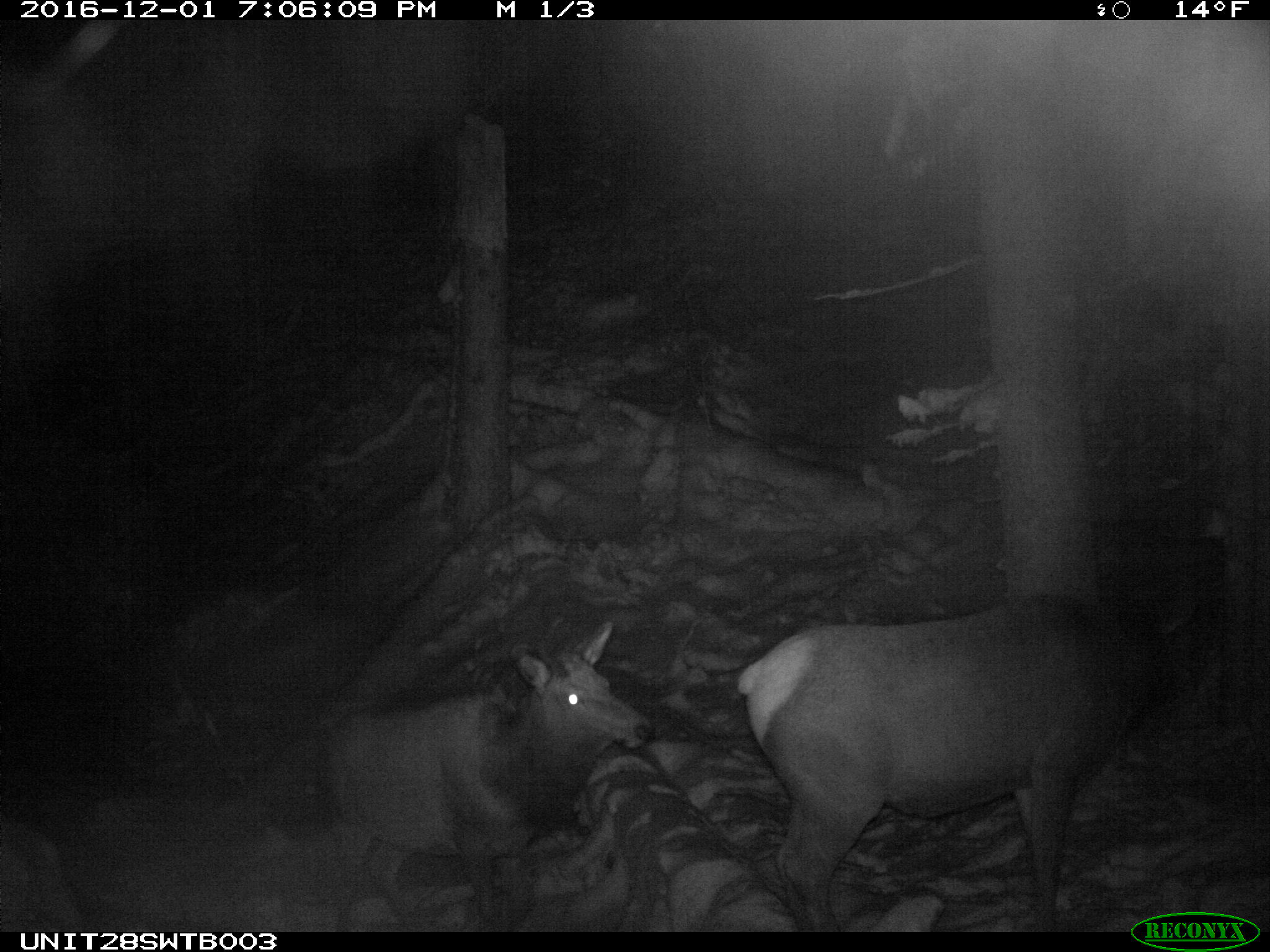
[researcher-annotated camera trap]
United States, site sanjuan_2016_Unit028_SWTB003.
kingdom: Animalia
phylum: Chordata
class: Mammalia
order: Artiodactyla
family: Cervidae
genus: Cervus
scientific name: Cervus elaphus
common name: red deer